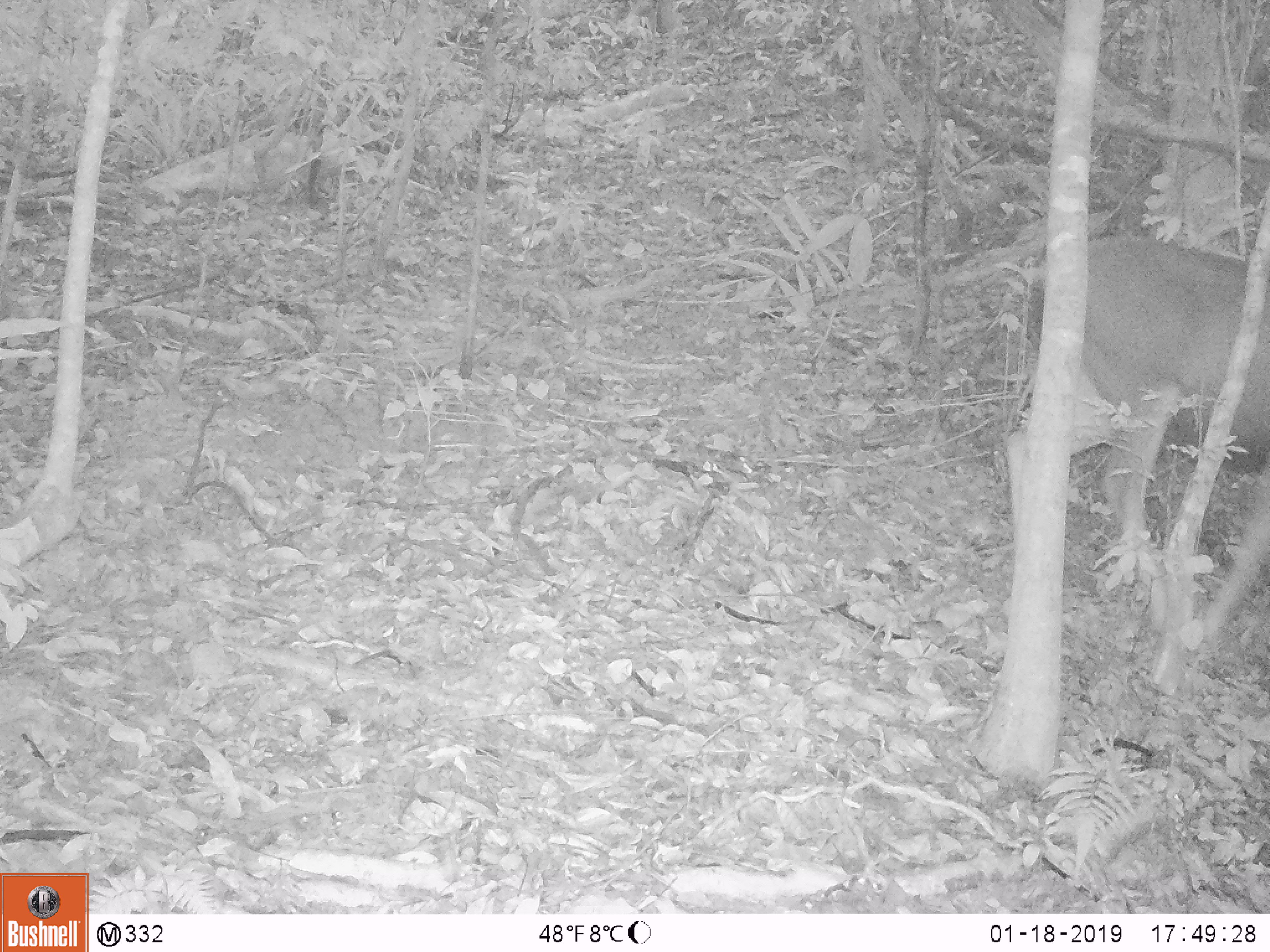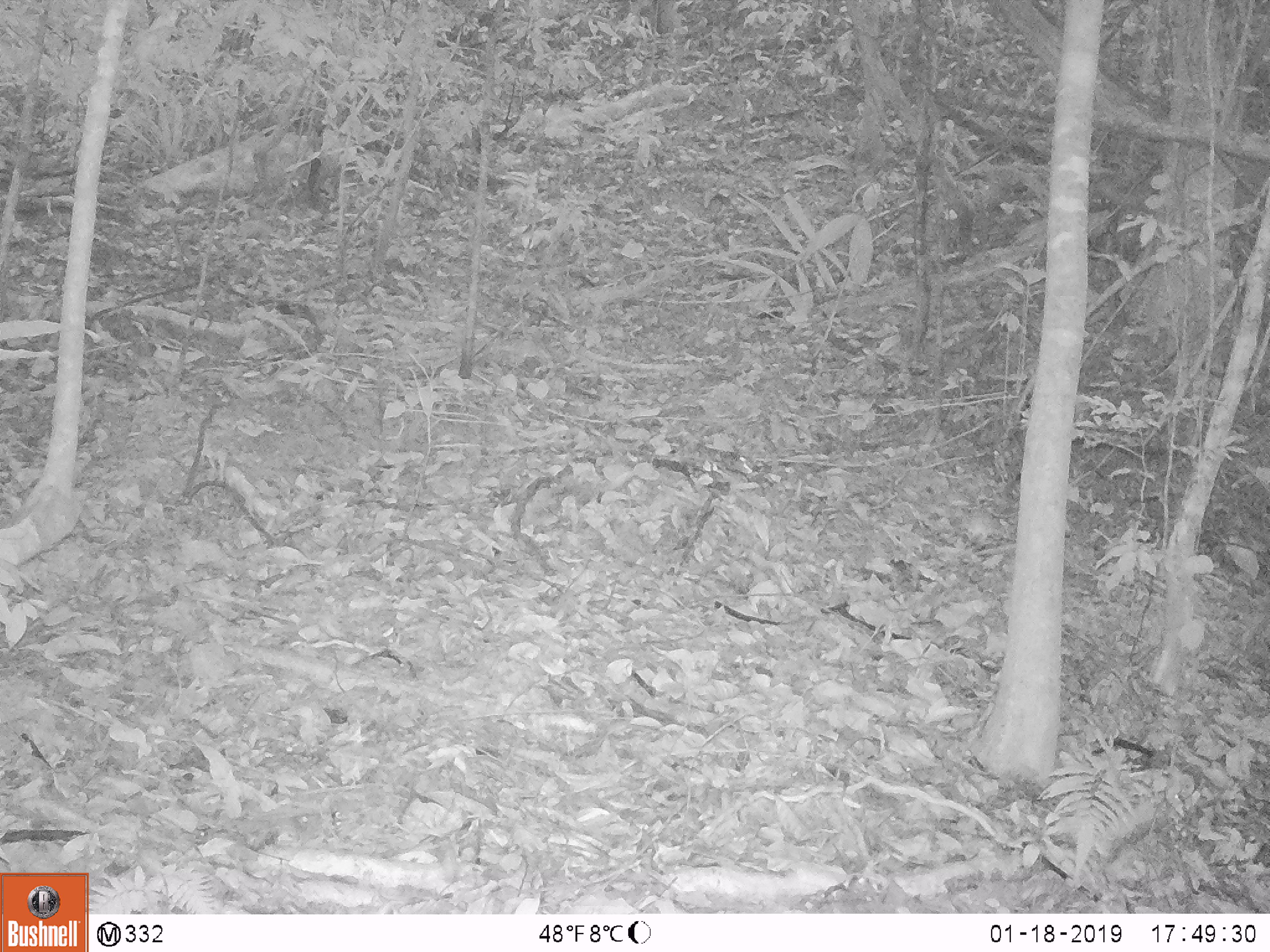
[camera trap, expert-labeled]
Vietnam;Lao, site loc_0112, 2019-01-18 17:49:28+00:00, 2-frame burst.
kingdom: Animalia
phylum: Chordata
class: Mammalia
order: Artiodactyla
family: Cervidae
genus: Rusa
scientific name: Rusa unicolor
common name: sambar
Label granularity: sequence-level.